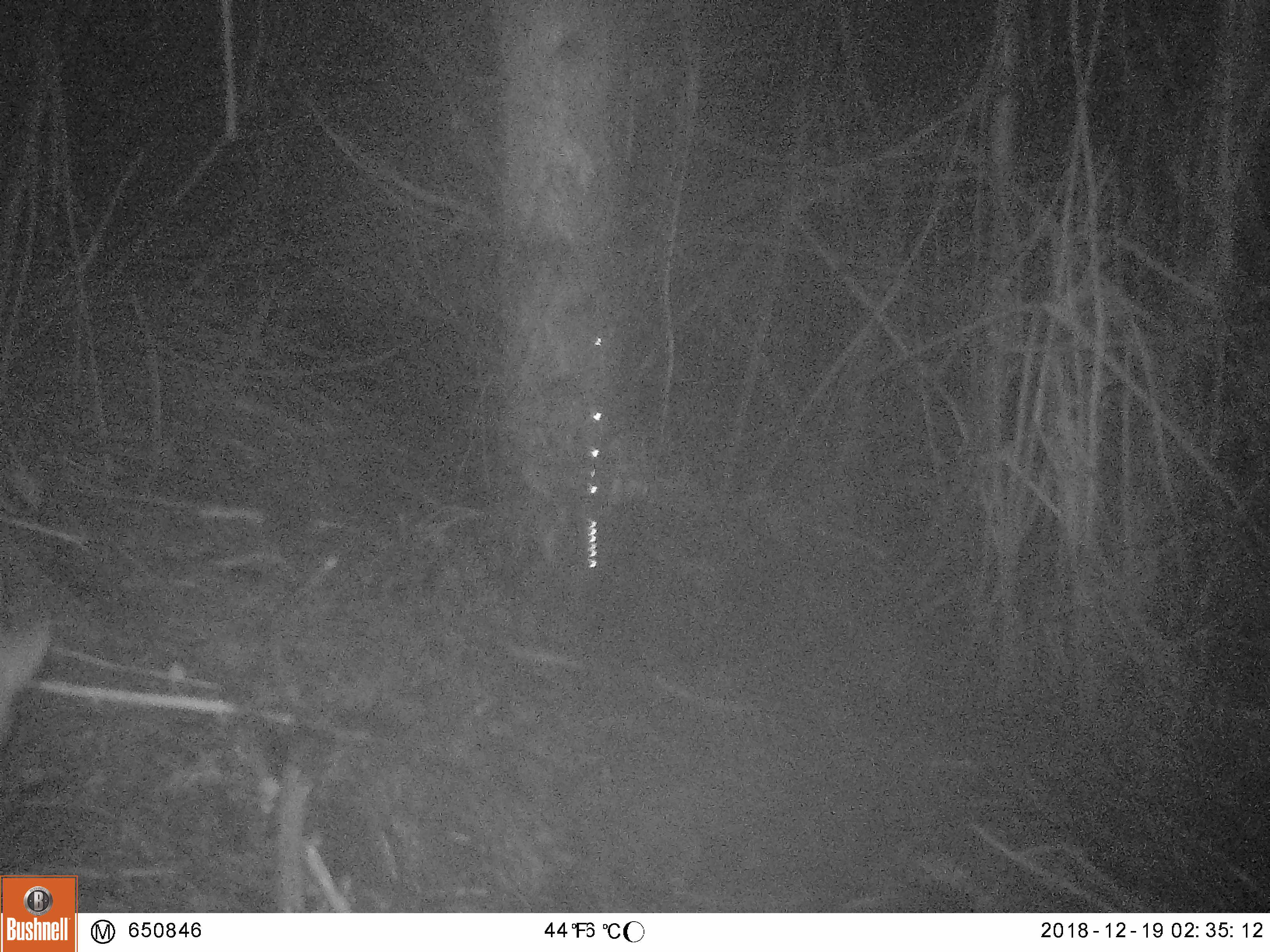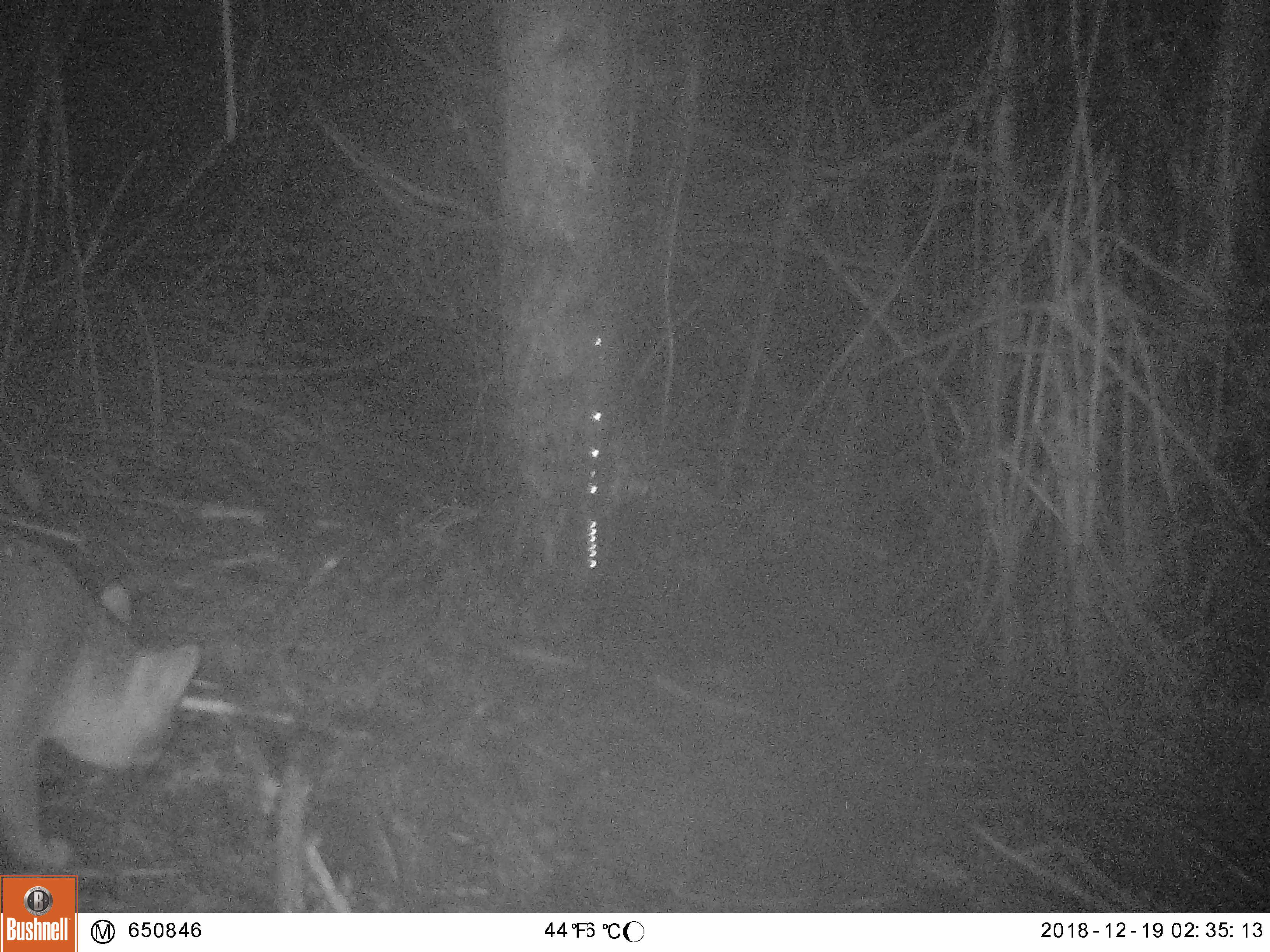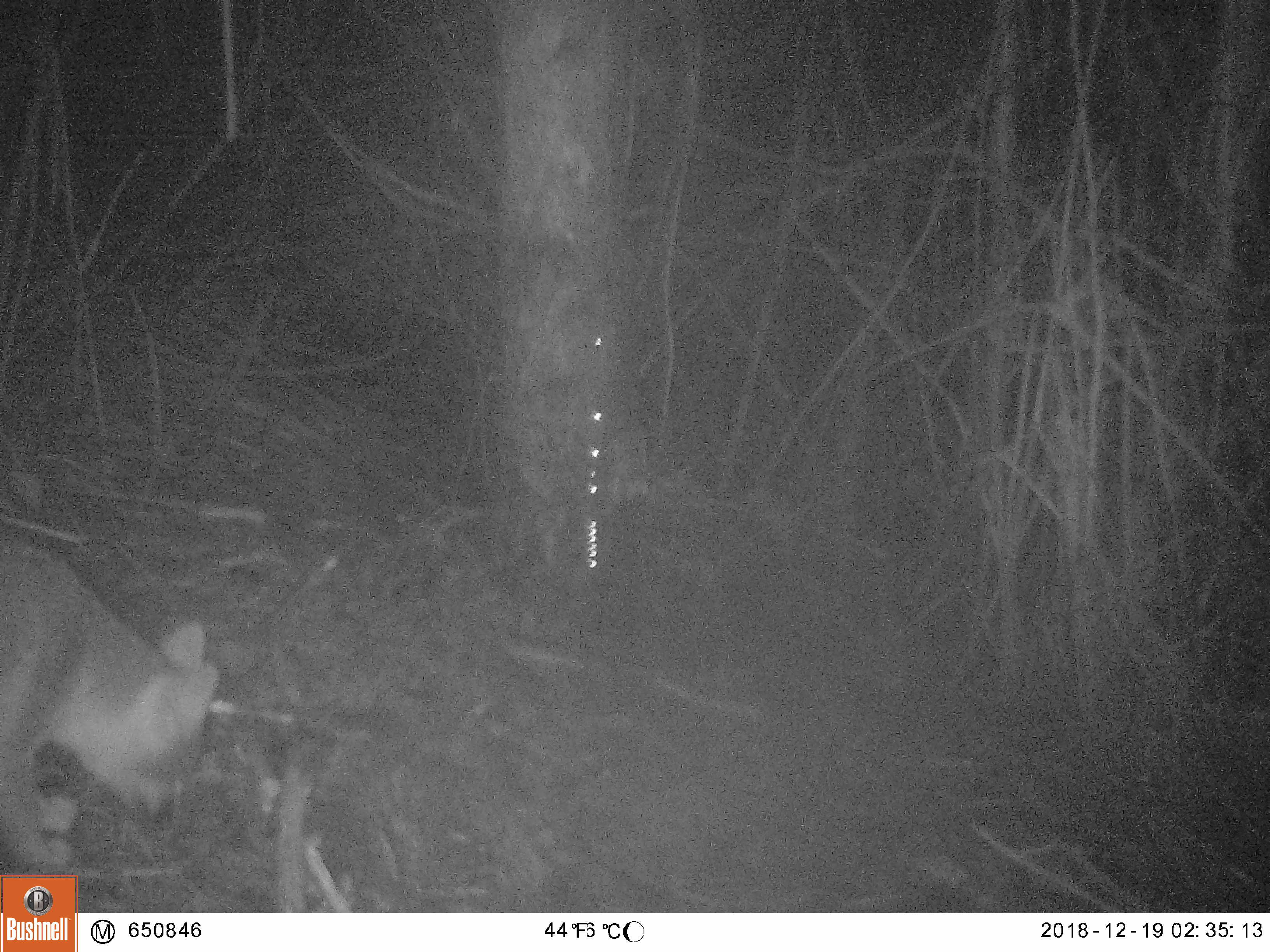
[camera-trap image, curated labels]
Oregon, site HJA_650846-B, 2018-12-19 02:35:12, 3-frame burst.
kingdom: Animalia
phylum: Chordata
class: Mammalia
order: Carnivora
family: Canidae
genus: Urocyon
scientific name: Urocyon cinereoargenteus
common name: gray fox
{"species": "gray fox (Urocyon cinereoargenteus)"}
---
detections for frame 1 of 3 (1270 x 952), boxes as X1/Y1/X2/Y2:
gray fox: 2/603/75/782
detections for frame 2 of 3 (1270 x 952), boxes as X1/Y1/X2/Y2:
gray fox: 2/512/214/871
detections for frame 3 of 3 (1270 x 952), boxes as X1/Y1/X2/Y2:
gray fox: 0/517/237/874